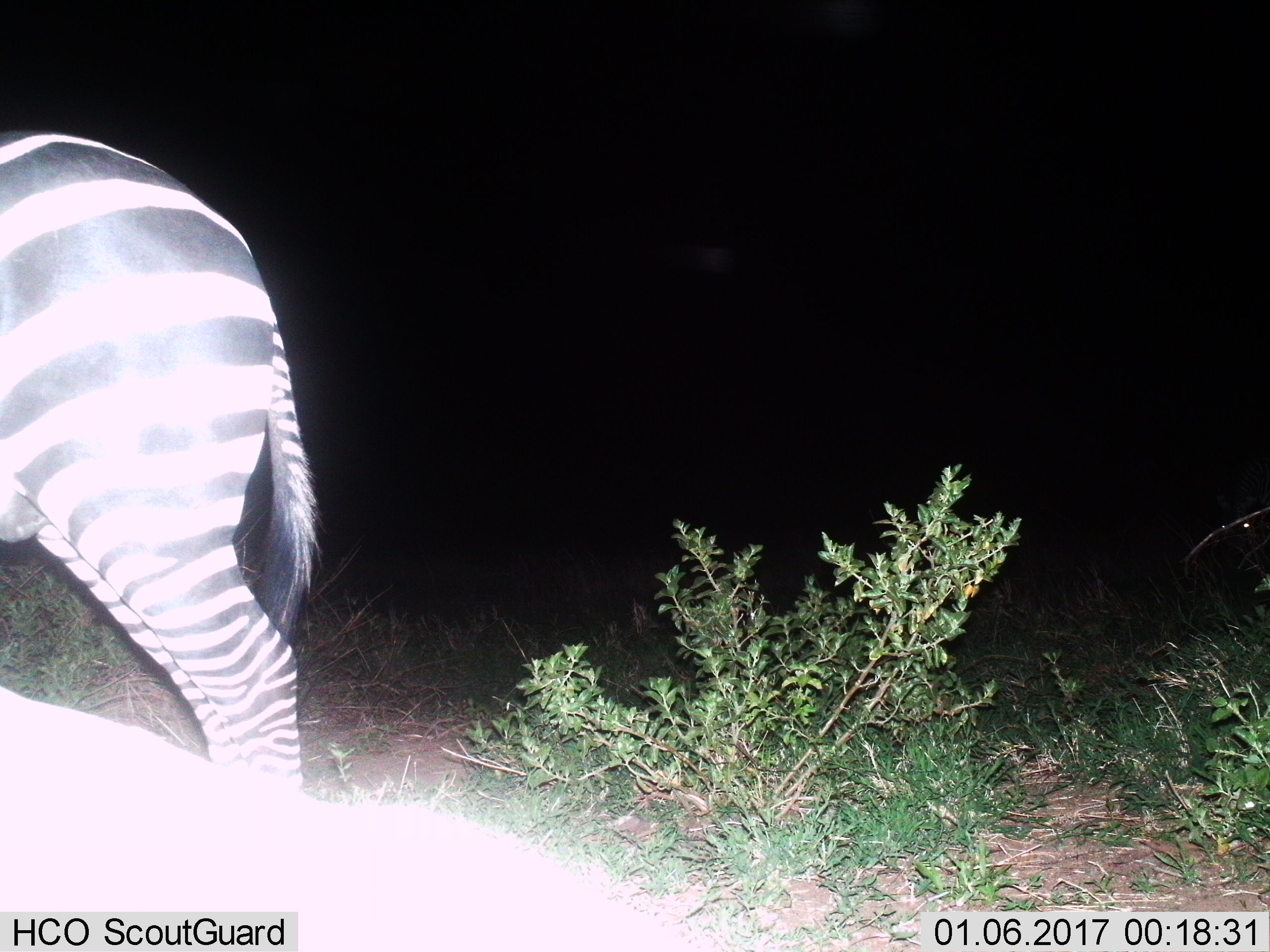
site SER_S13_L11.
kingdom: Animalia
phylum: Chordata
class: Mammalia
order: Perissodactyla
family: Equidae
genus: Equus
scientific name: Equus quagga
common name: plains zebra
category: zebraplains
Zebraplains (plains zebra) (Equus quagga), count 1. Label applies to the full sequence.